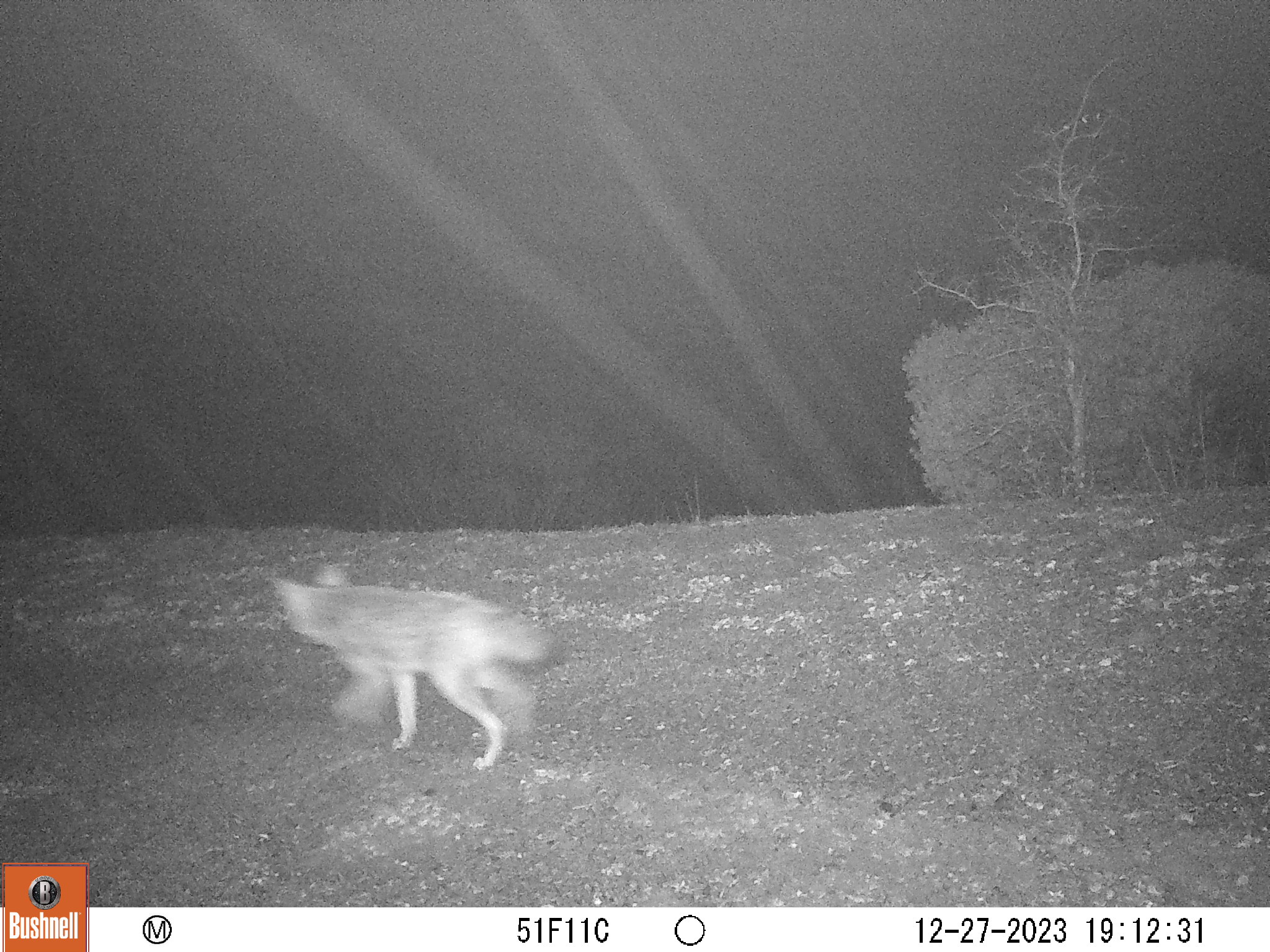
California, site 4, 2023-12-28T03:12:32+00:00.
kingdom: Animalia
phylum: Chordata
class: Mammalia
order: Carnivora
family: Canidae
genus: Canis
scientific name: Canis latrans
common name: coyote